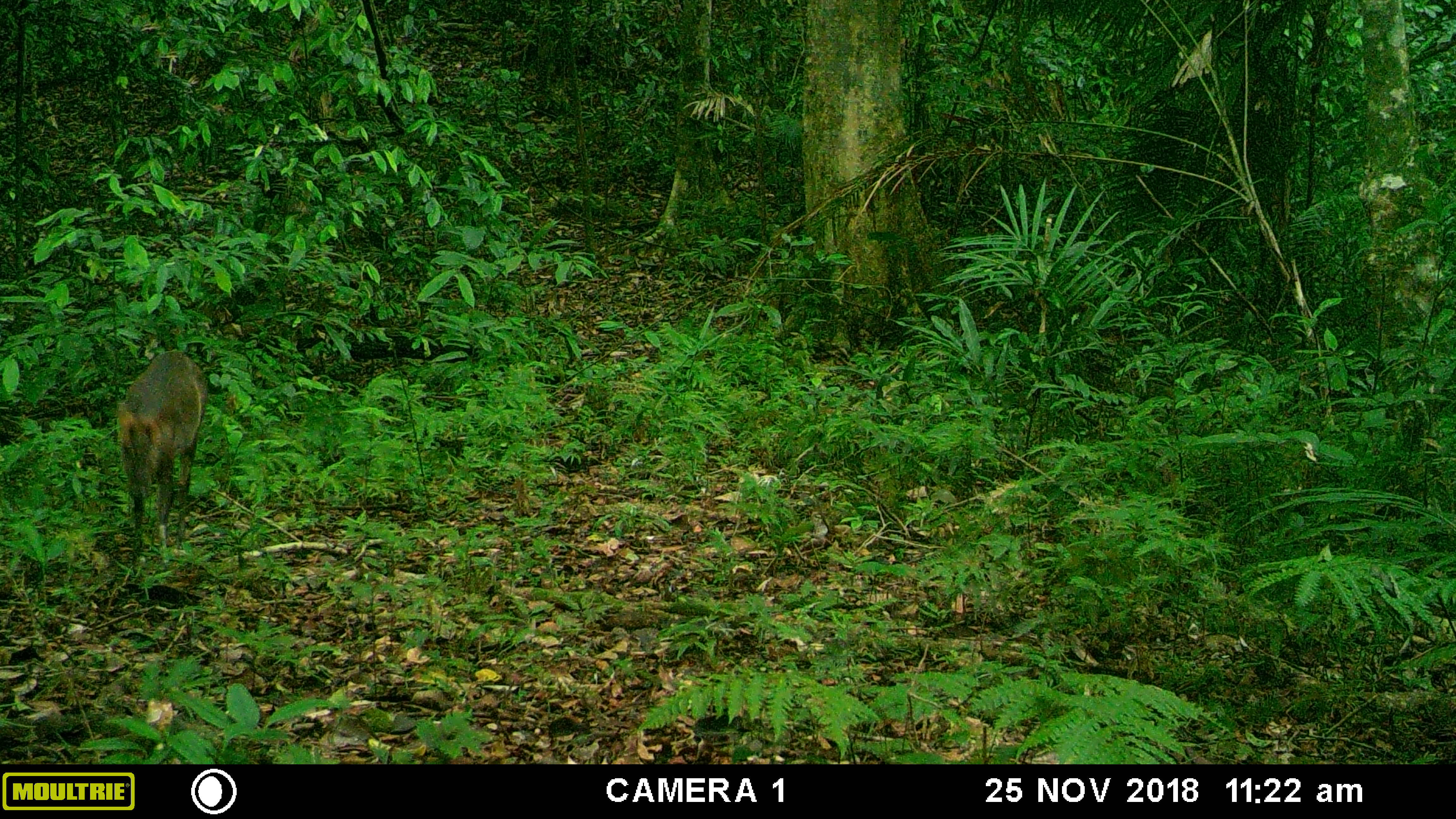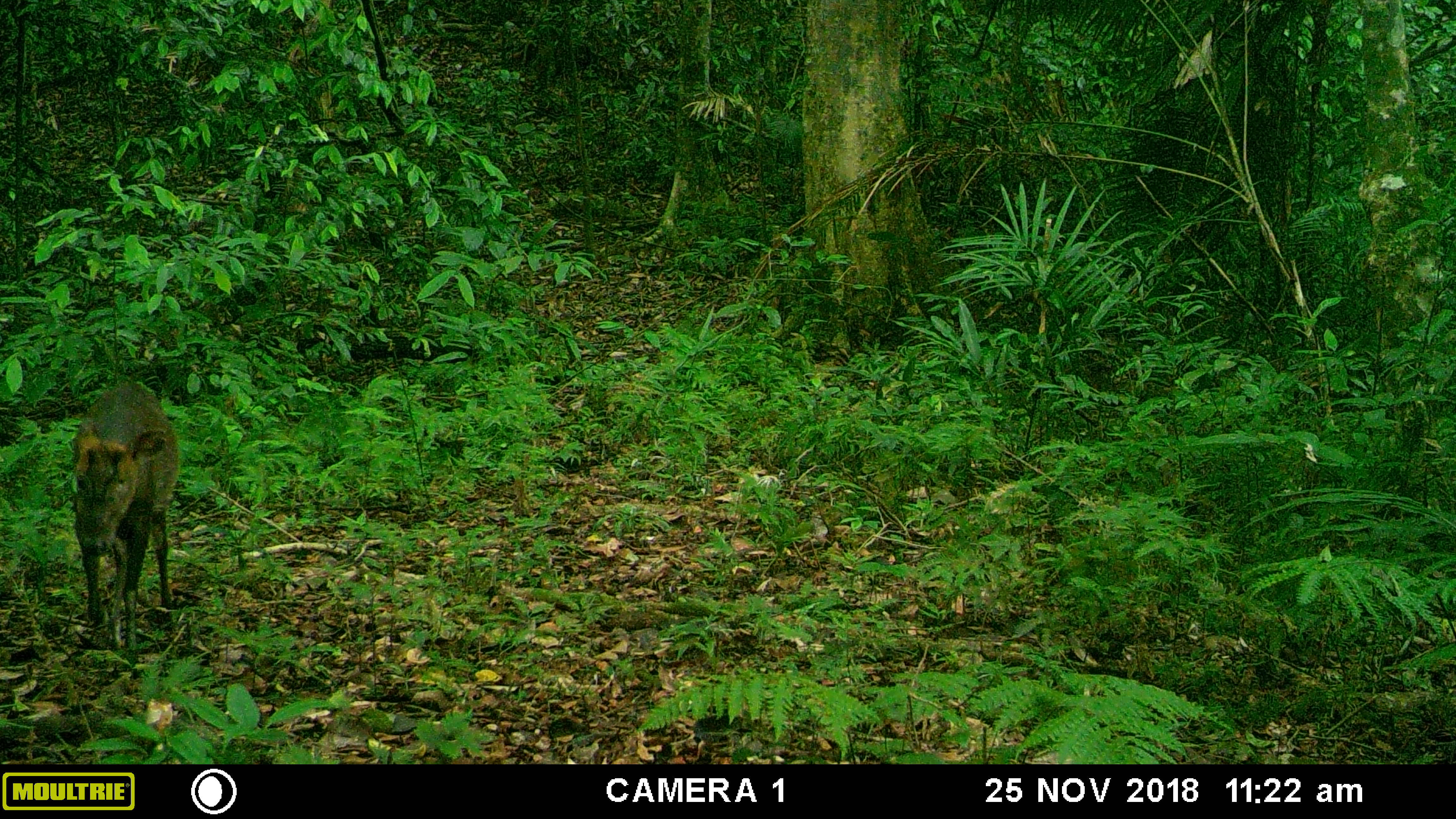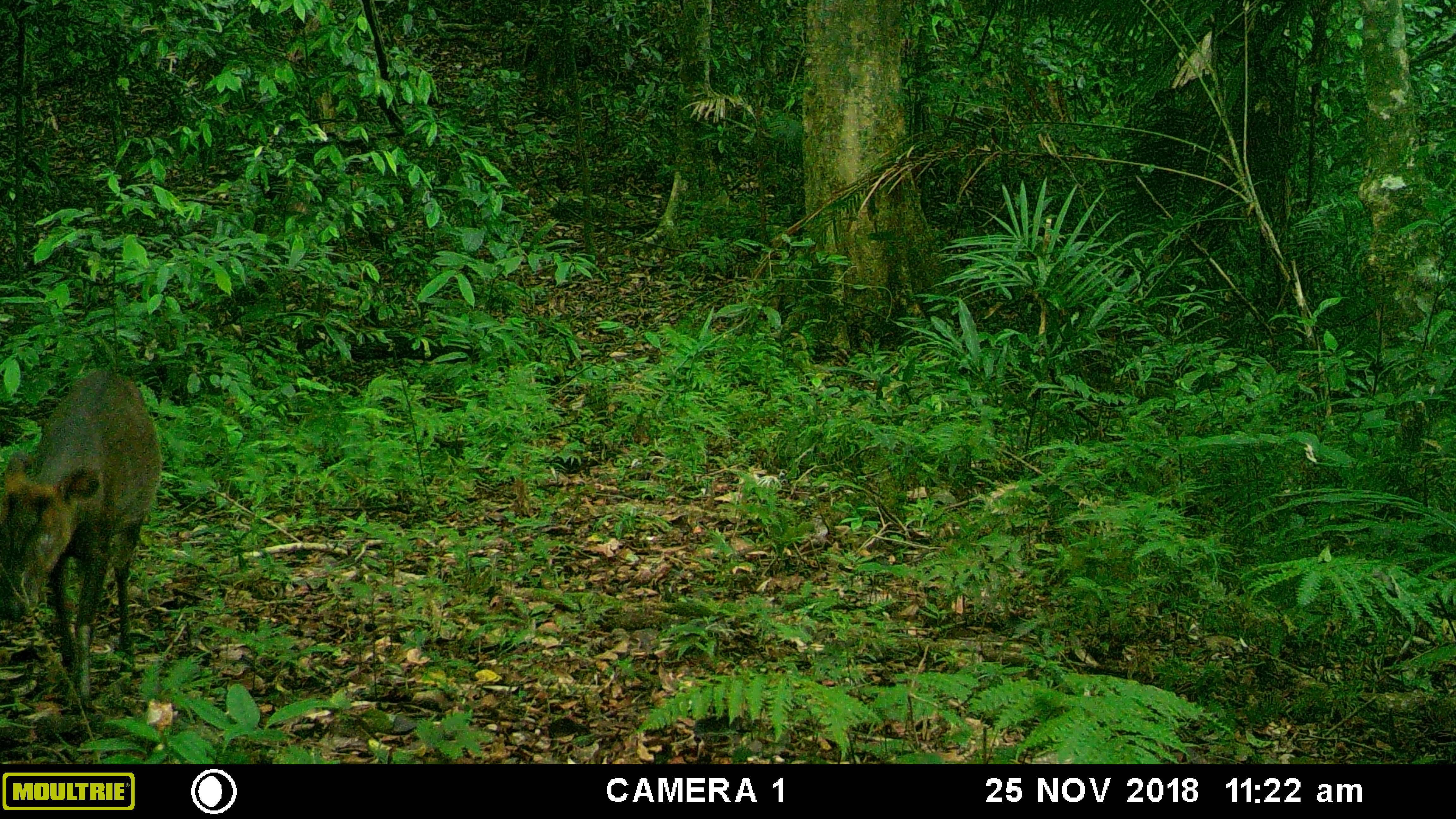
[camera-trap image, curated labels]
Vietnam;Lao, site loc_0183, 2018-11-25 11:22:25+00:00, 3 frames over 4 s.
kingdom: Animalia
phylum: Chordata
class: Mammalia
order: Artiodactyla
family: Cervidae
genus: Muntiacus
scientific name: Muntiacus rooseveltorum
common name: roosevelt's muntjac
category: roosevelts muntjac group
Roosevelts muntjac group (roosevelt's muntjac) (Muntiacus rooseveltorum). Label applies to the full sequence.